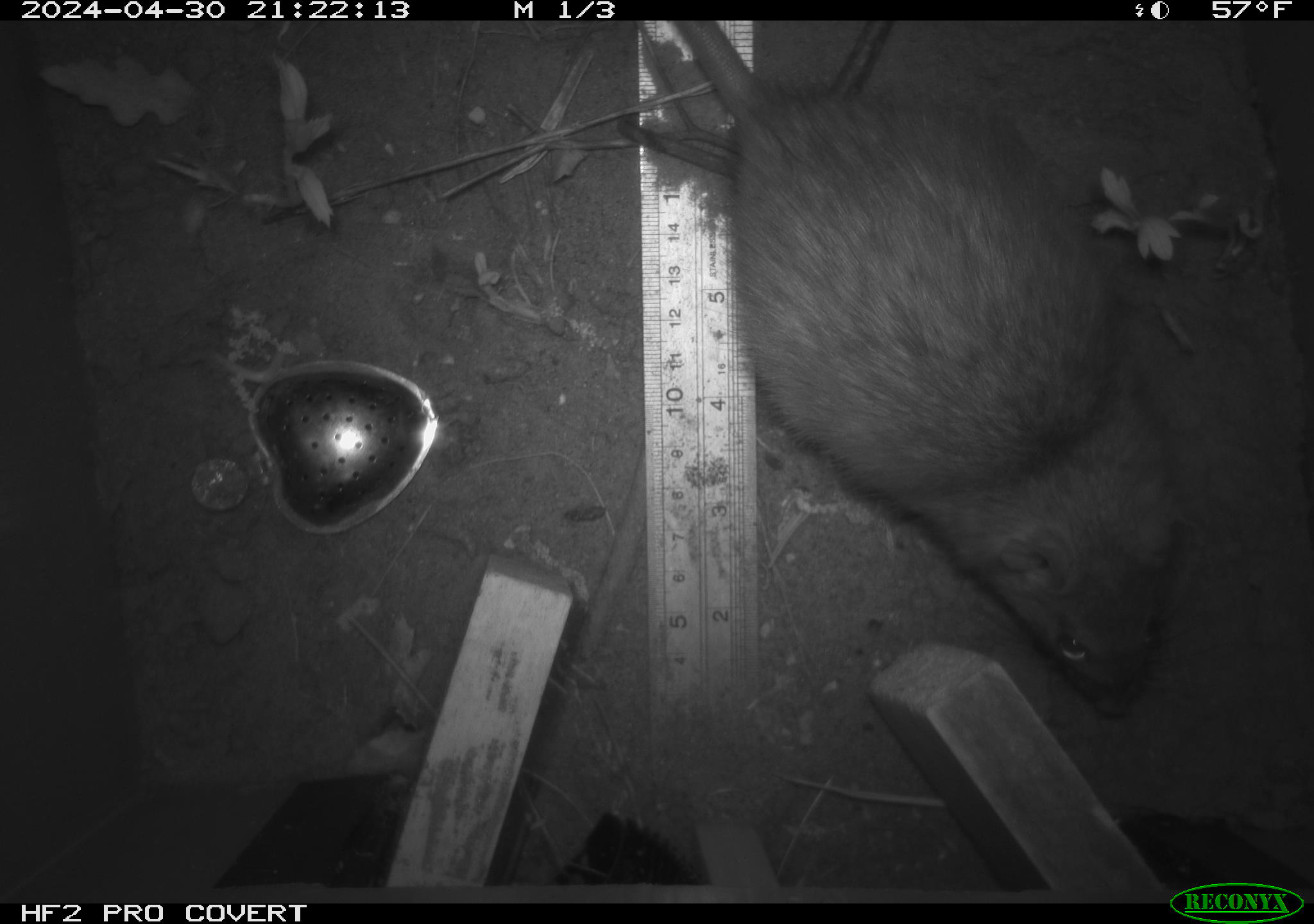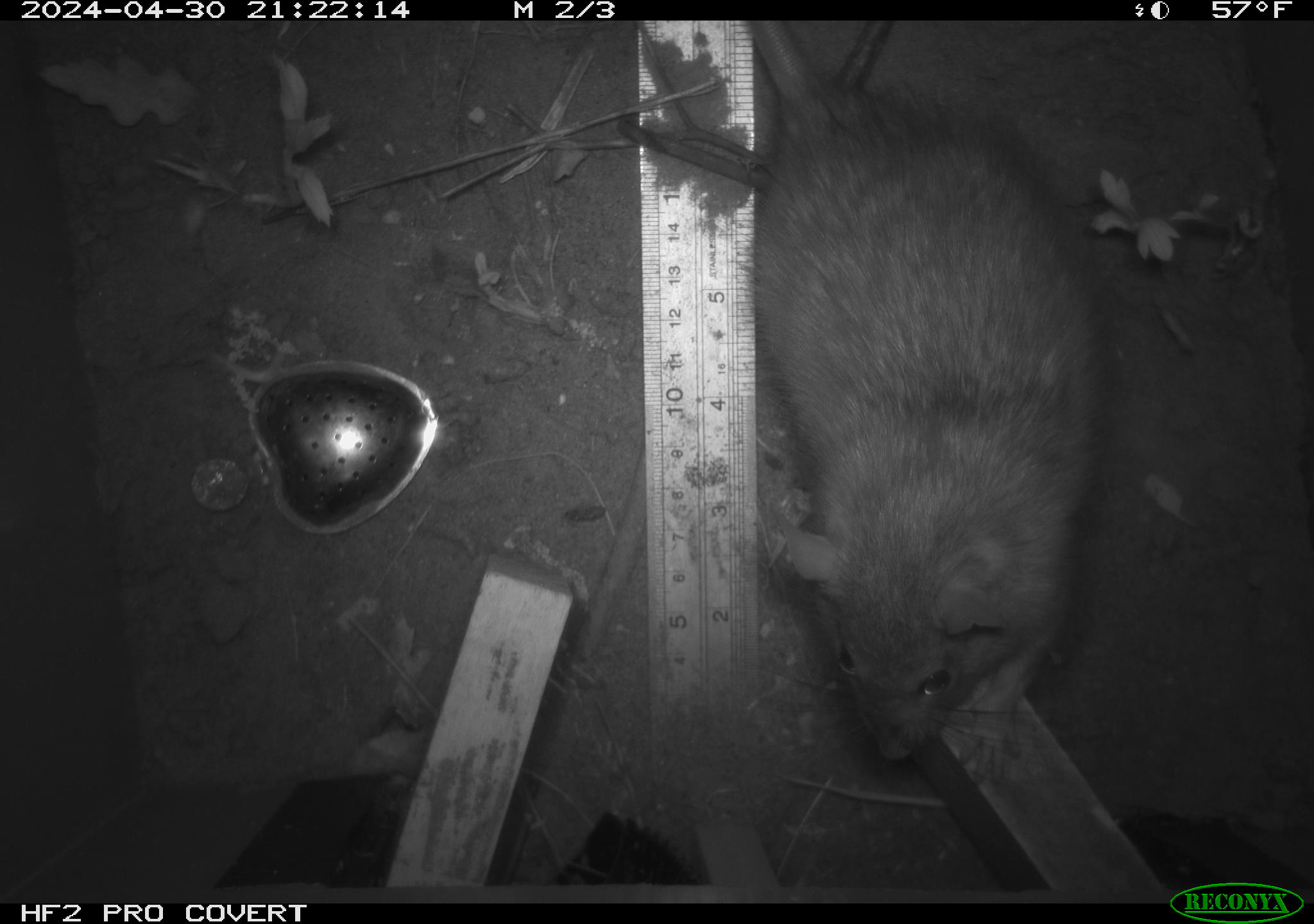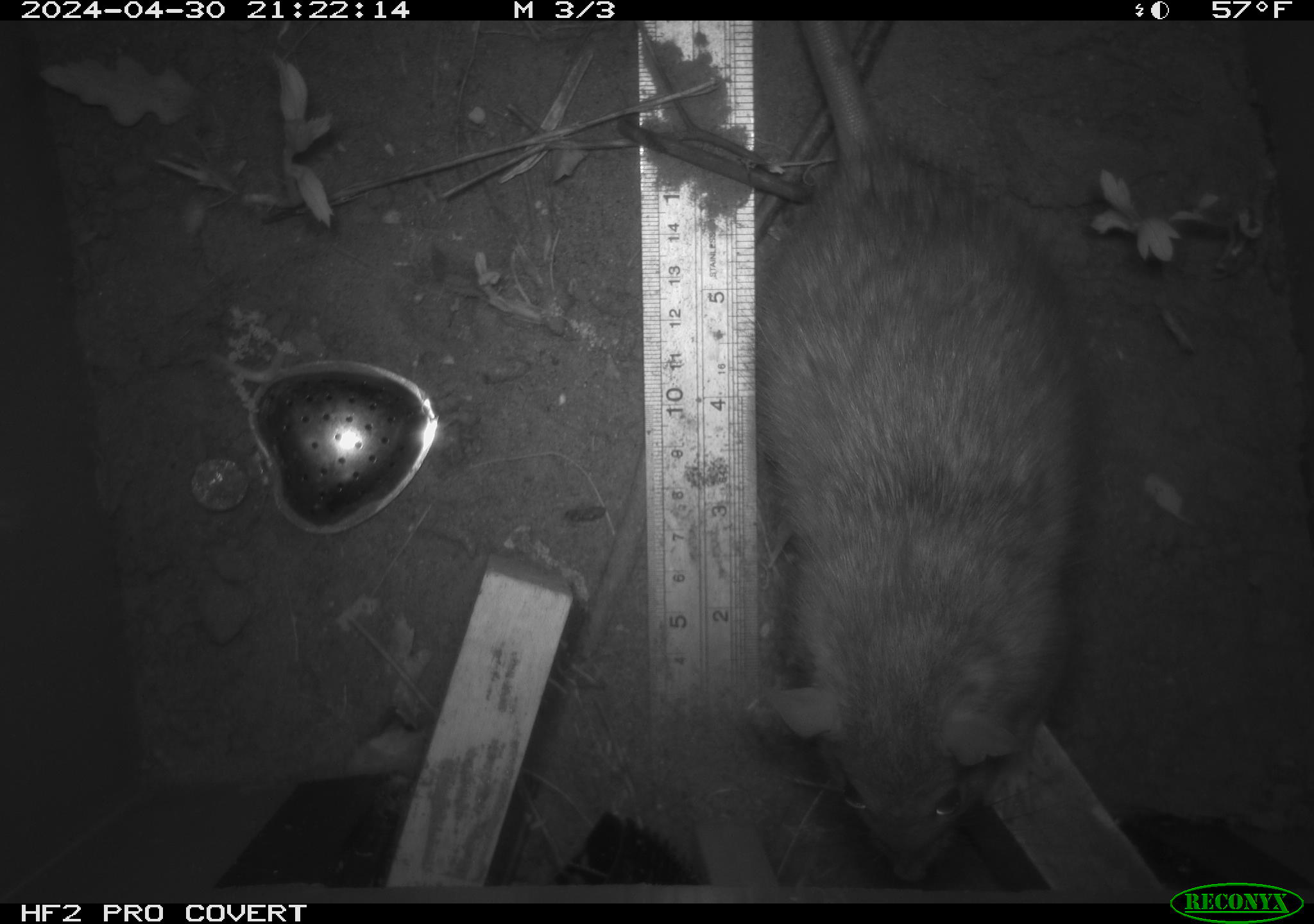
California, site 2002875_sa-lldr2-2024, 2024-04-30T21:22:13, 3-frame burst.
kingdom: Animalia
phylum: Chordata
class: Mammalia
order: Rodentia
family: Muridae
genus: Rattus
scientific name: Rattus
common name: rat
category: rattus species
Rattus species (rat) (Rattus).